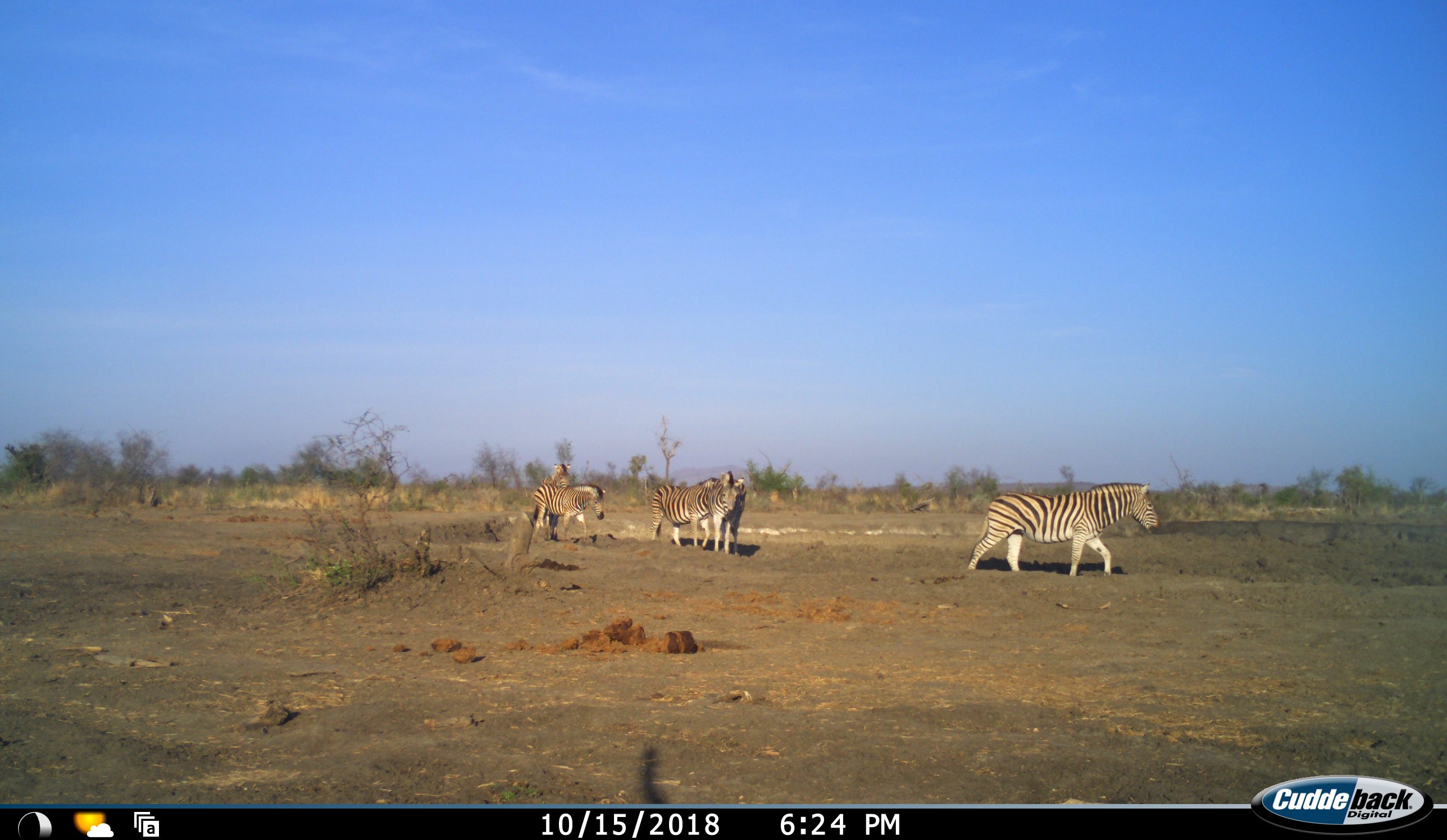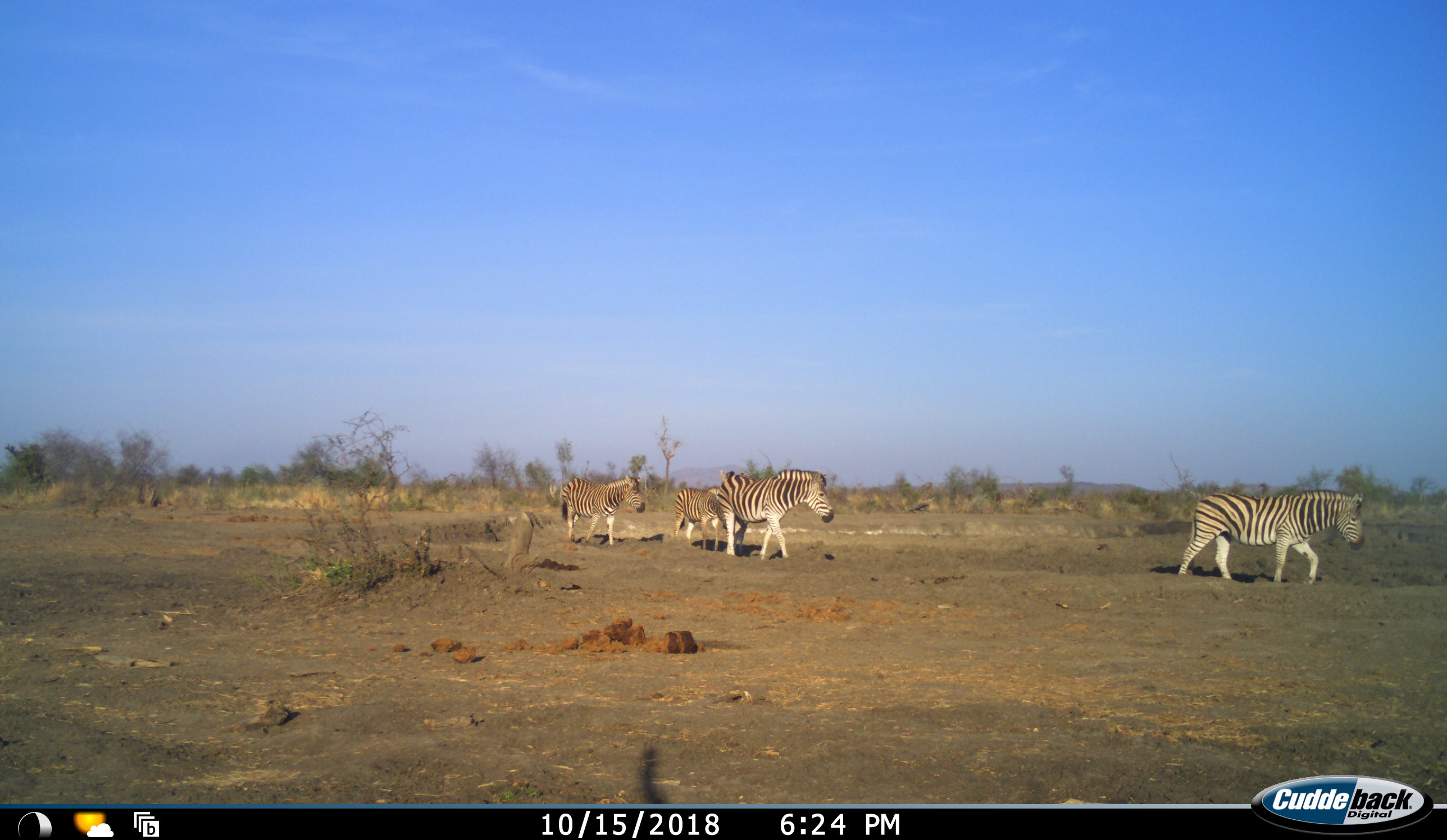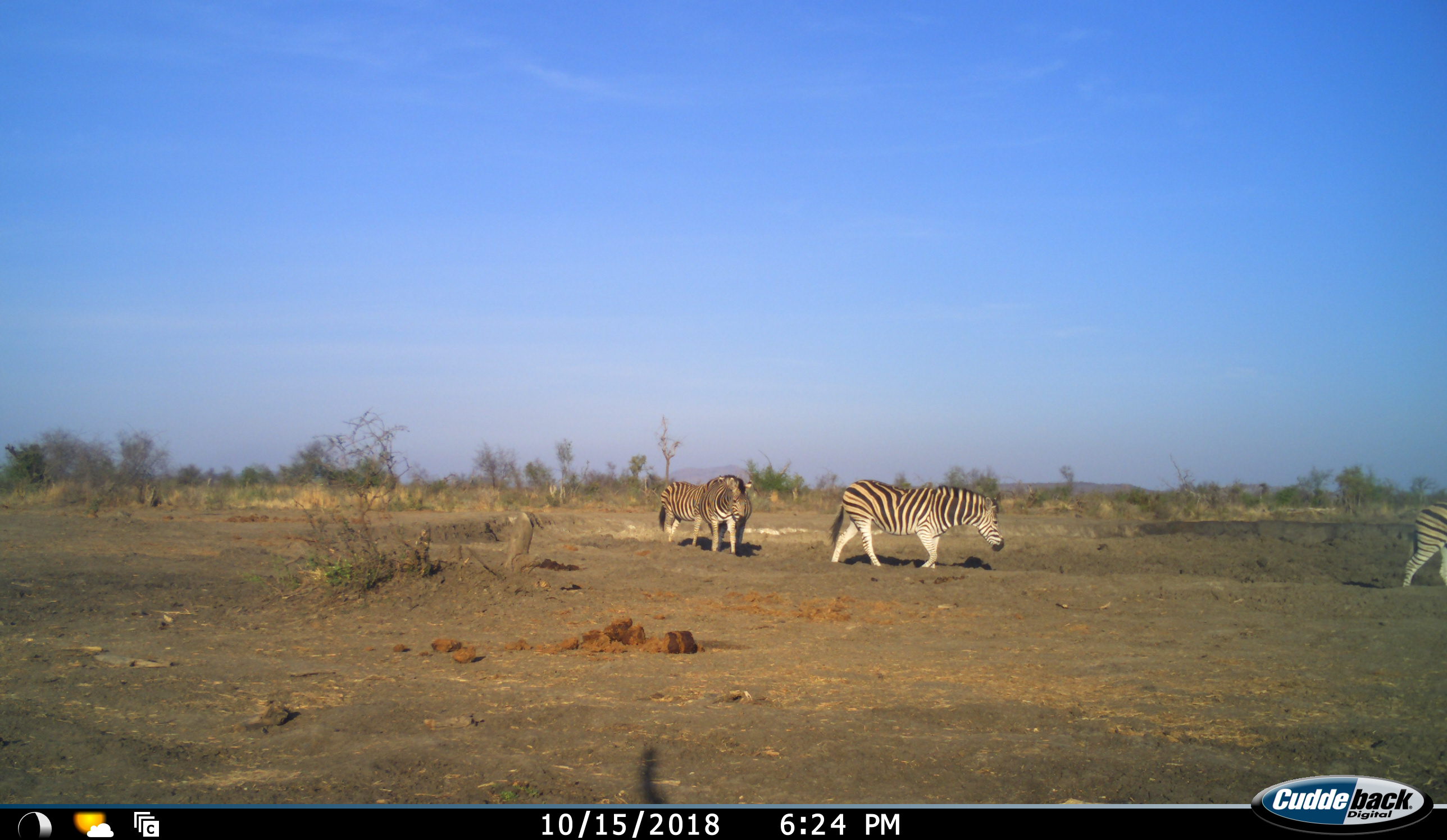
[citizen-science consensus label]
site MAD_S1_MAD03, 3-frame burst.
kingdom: Animalia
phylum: Chordata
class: Mammalia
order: Perissodactyla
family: Equidae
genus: Equus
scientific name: Equus quagga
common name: plains zebra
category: zebraplains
Zebraplains (plains zebra) (Equus quagga), count 4. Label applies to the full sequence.